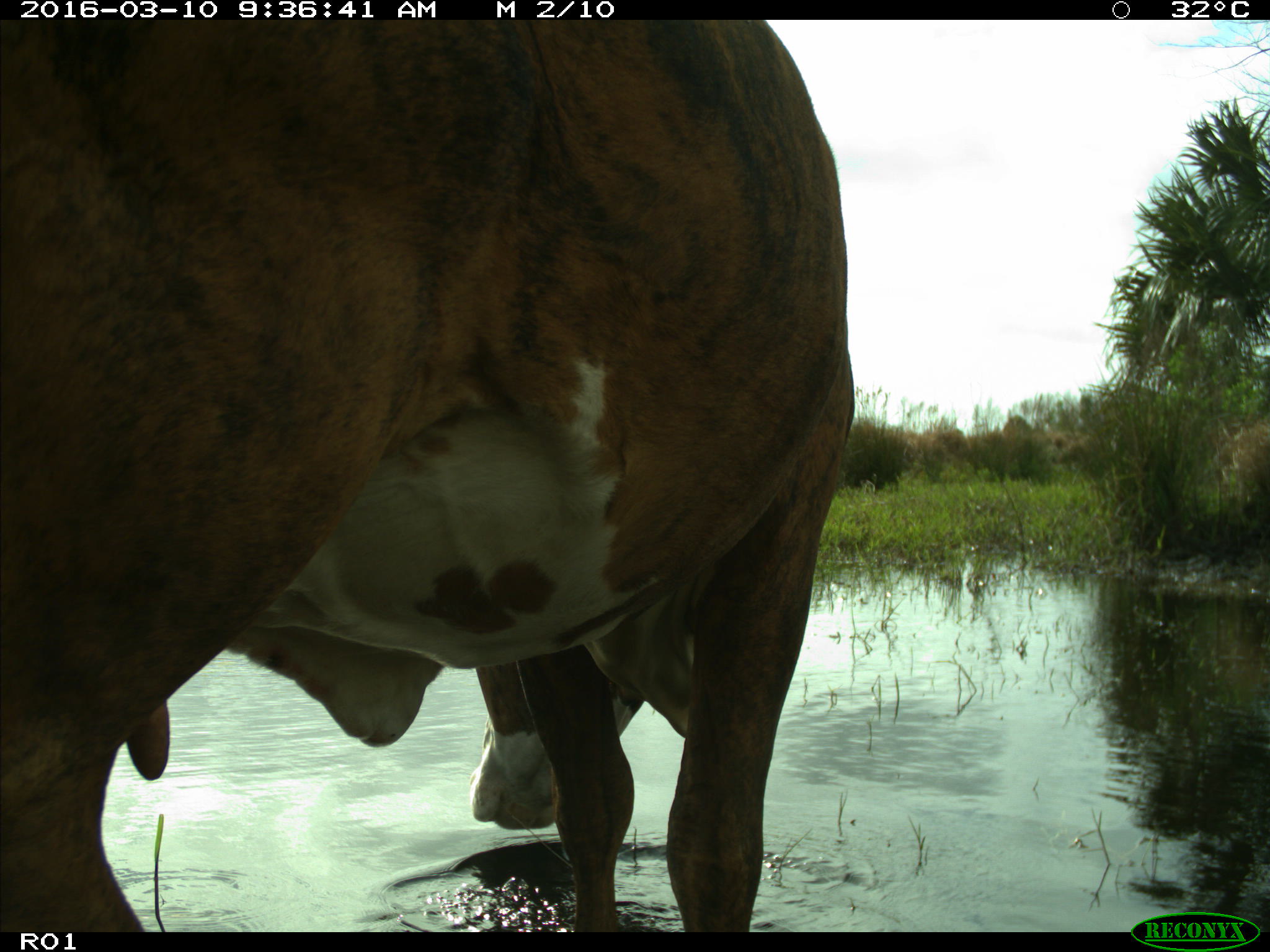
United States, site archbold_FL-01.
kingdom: Animalia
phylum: Chordata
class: Mammalia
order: Artiodactyla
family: Bovidae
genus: Bos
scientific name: Bos taurus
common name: domestic cow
Bos taurus (domestic cow).